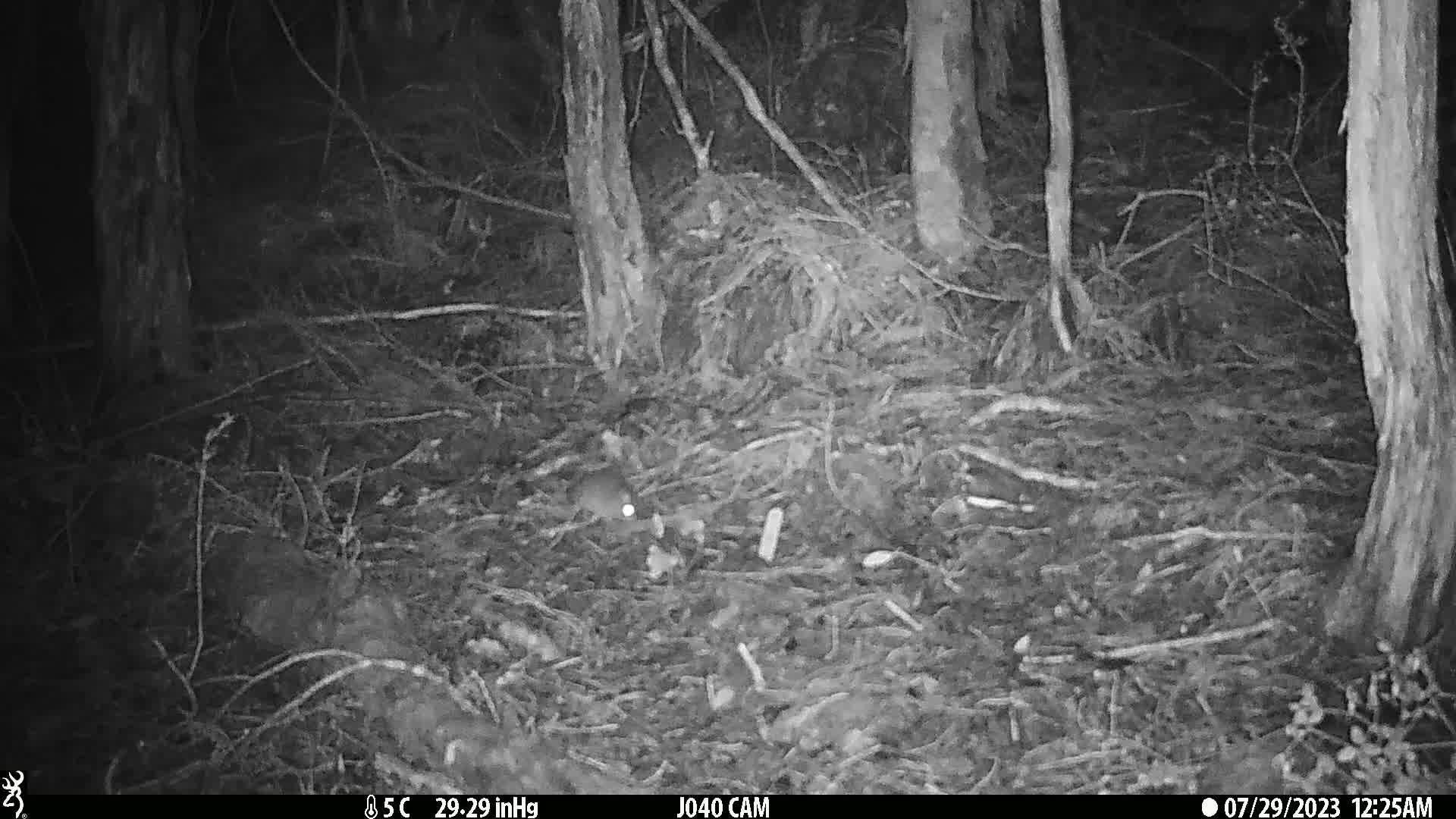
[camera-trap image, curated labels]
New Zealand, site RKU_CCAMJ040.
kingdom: Animalia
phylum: Chordata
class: Mammalia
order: Rodentia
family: Muridae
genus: Rattus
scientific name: Rattus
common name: rat